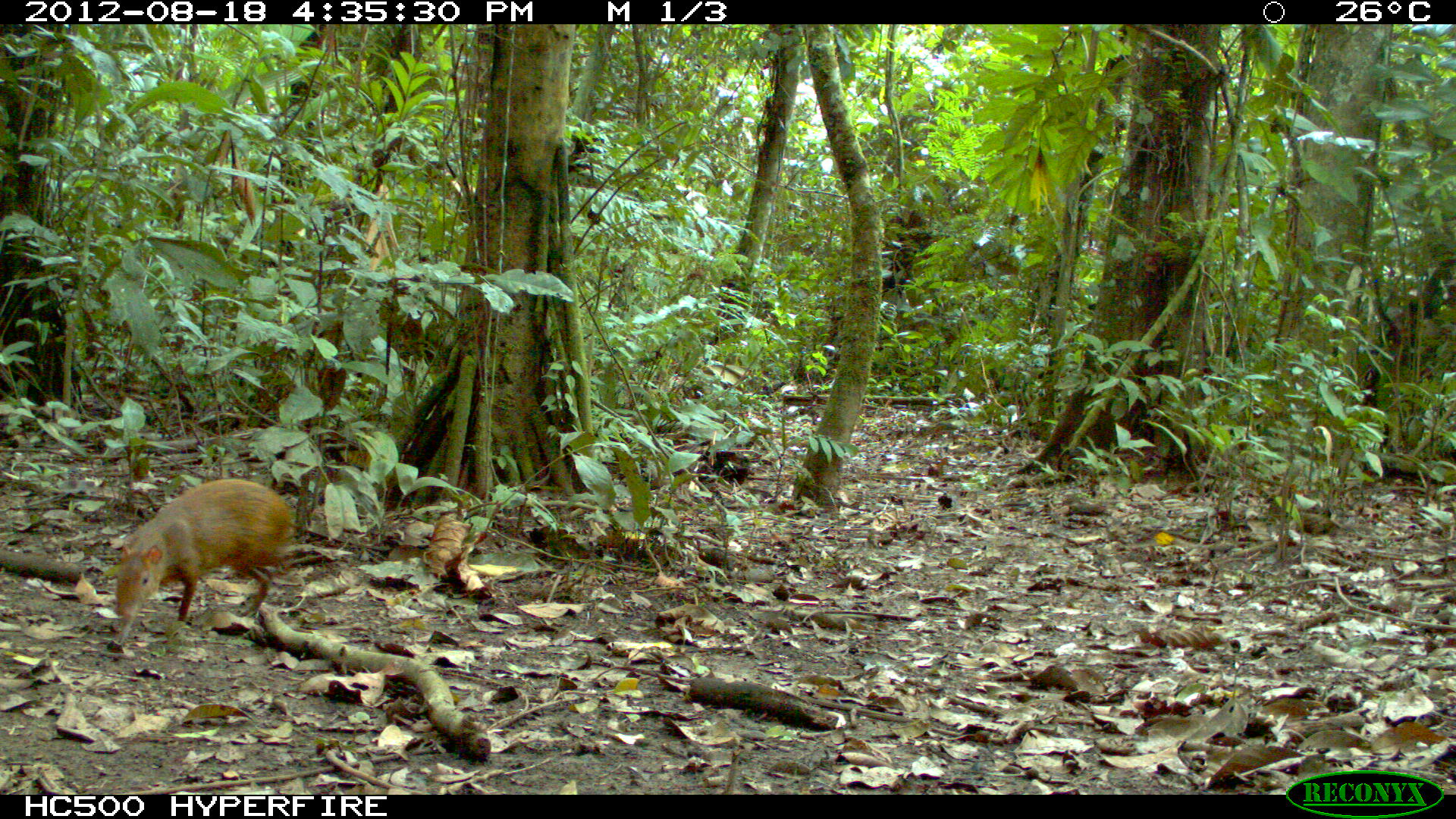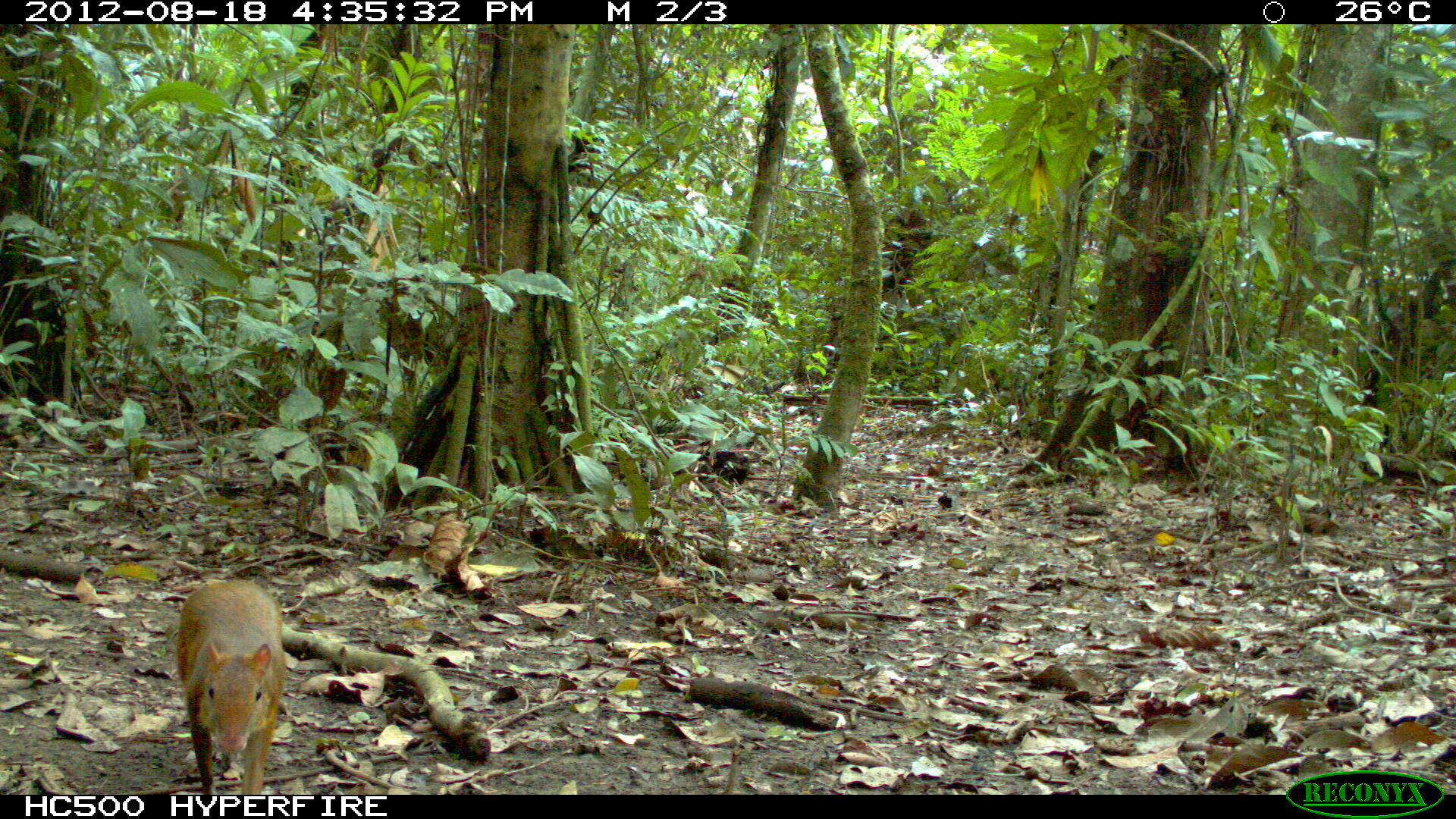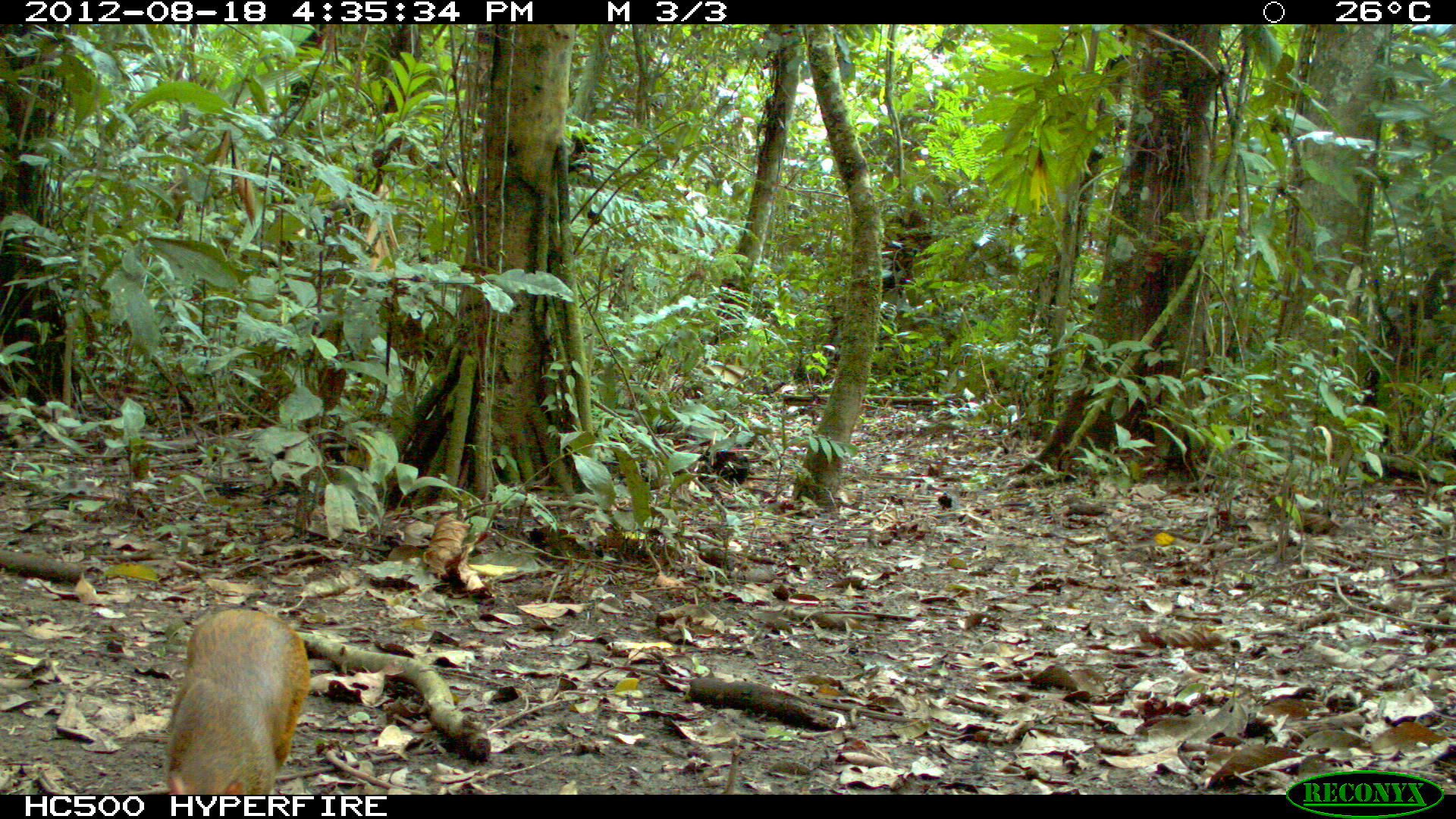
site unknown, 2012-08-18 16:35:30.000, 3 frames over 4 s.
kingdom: Animalia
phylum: Chordata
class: Mammalia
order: Rodentia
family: Dasyproctidae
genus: Dasyprocta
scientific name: Dasyprocta punctata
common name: central american agouti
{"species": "Dasyprocta punctata (central american agouti)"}